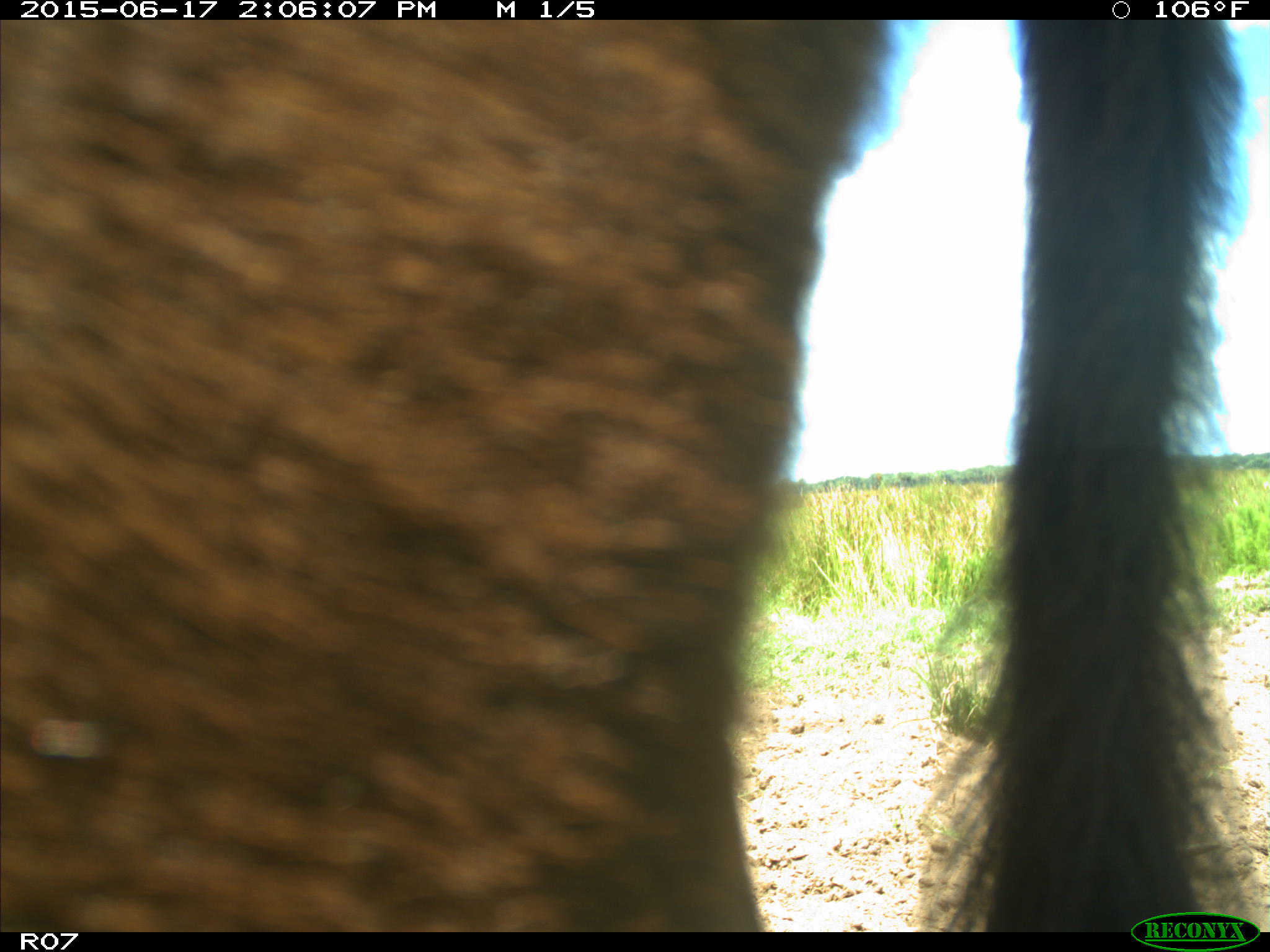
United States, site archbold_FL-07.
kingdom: Animalia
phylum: Chordata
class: Mammalia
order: Artiodactyla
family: Bovidae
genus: Bos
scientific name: Bos taurus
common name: domestic cow